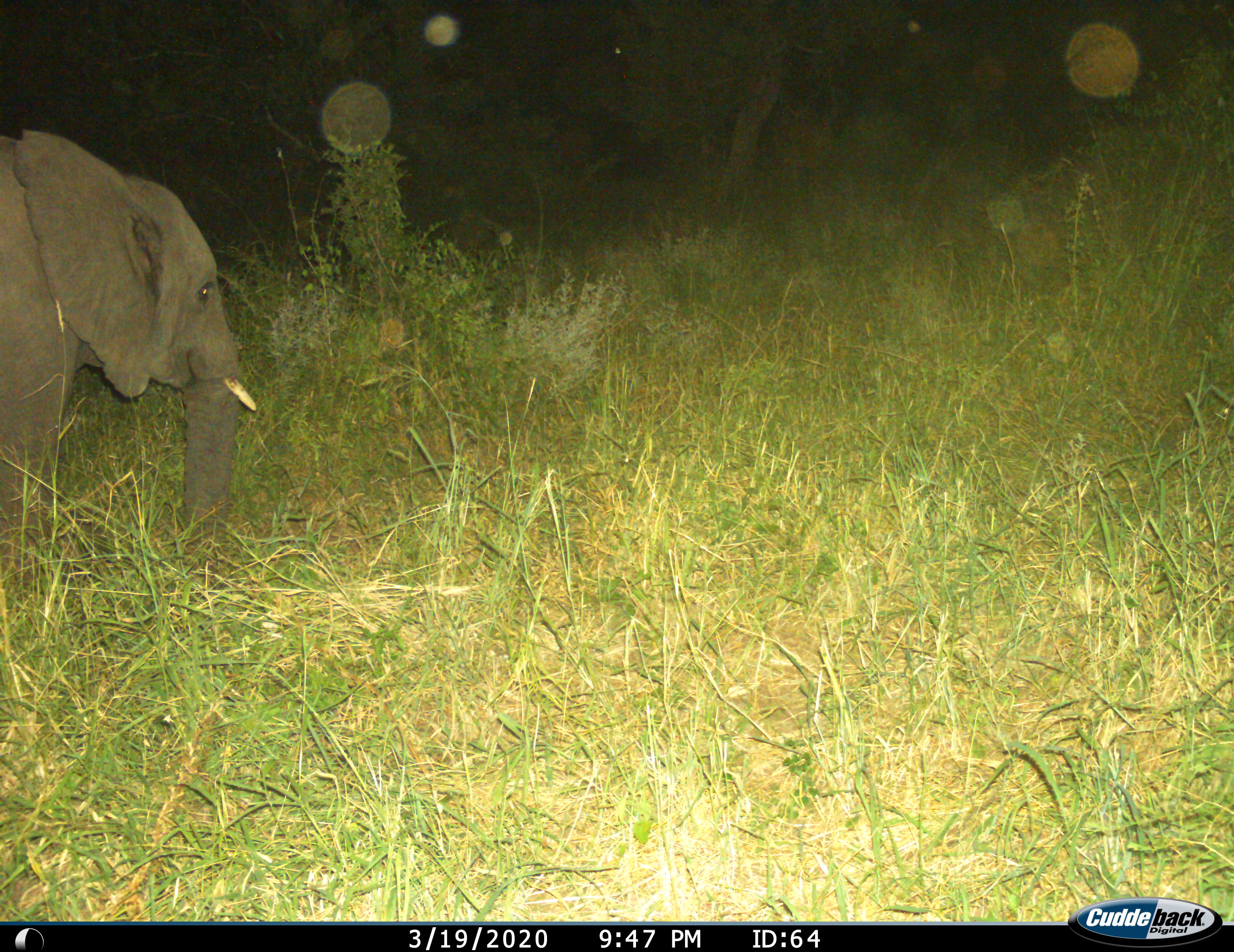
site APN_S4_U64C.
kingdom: Animalia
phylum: Chordata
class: Mammalia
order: Proboscidea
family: Elephantidae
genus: Loxodonta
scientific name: Loxodonta africana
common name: african bush elephant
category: elephant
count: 1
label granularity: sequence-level